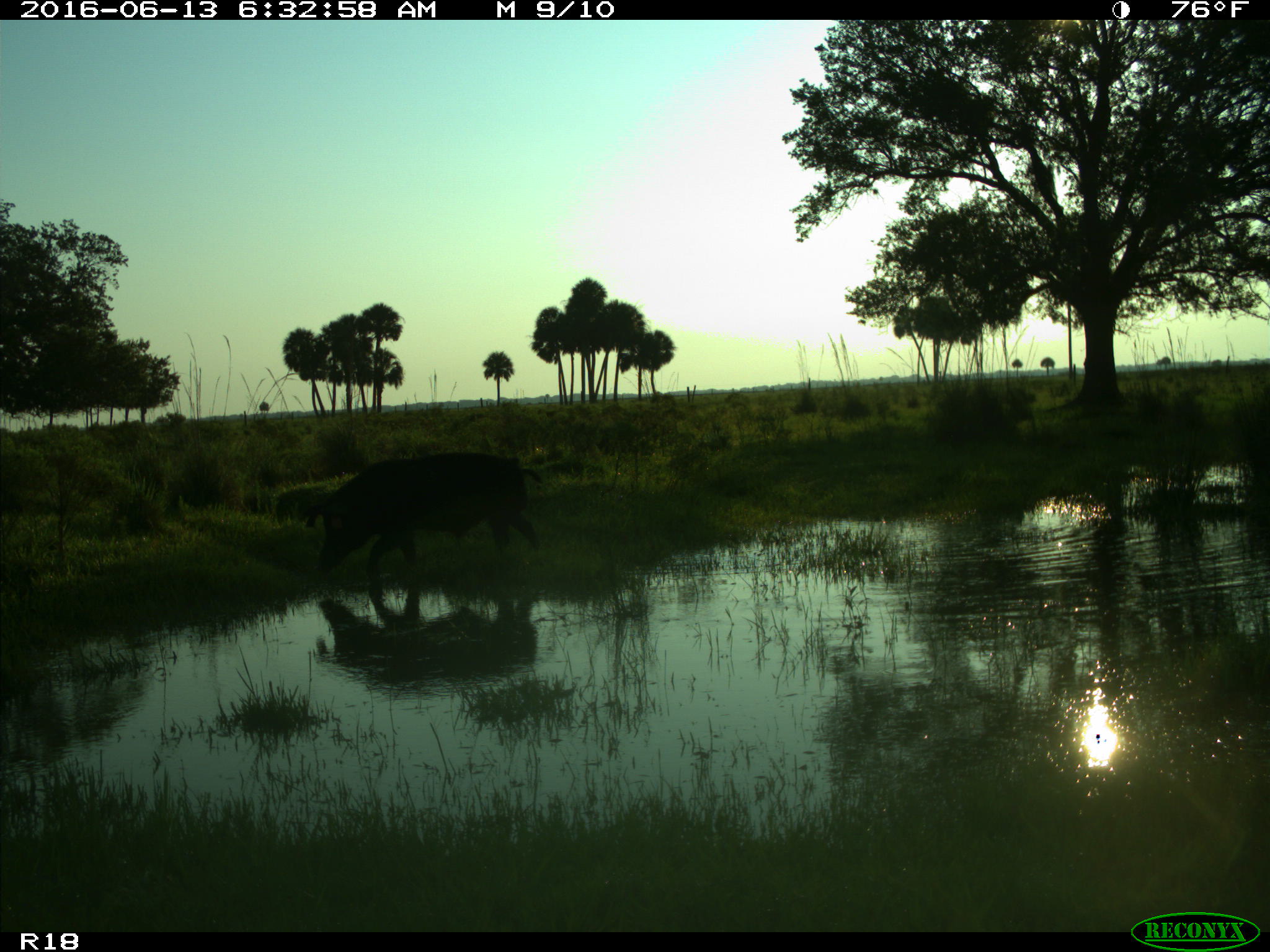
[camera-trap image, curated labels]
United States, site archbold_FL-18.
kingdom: Animalia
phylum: Chordata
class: Mammalia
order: Artiodactyla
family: Suidae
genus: Sus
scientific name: Sus scrofa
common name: wild boar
Sus scrofa (wild boar).